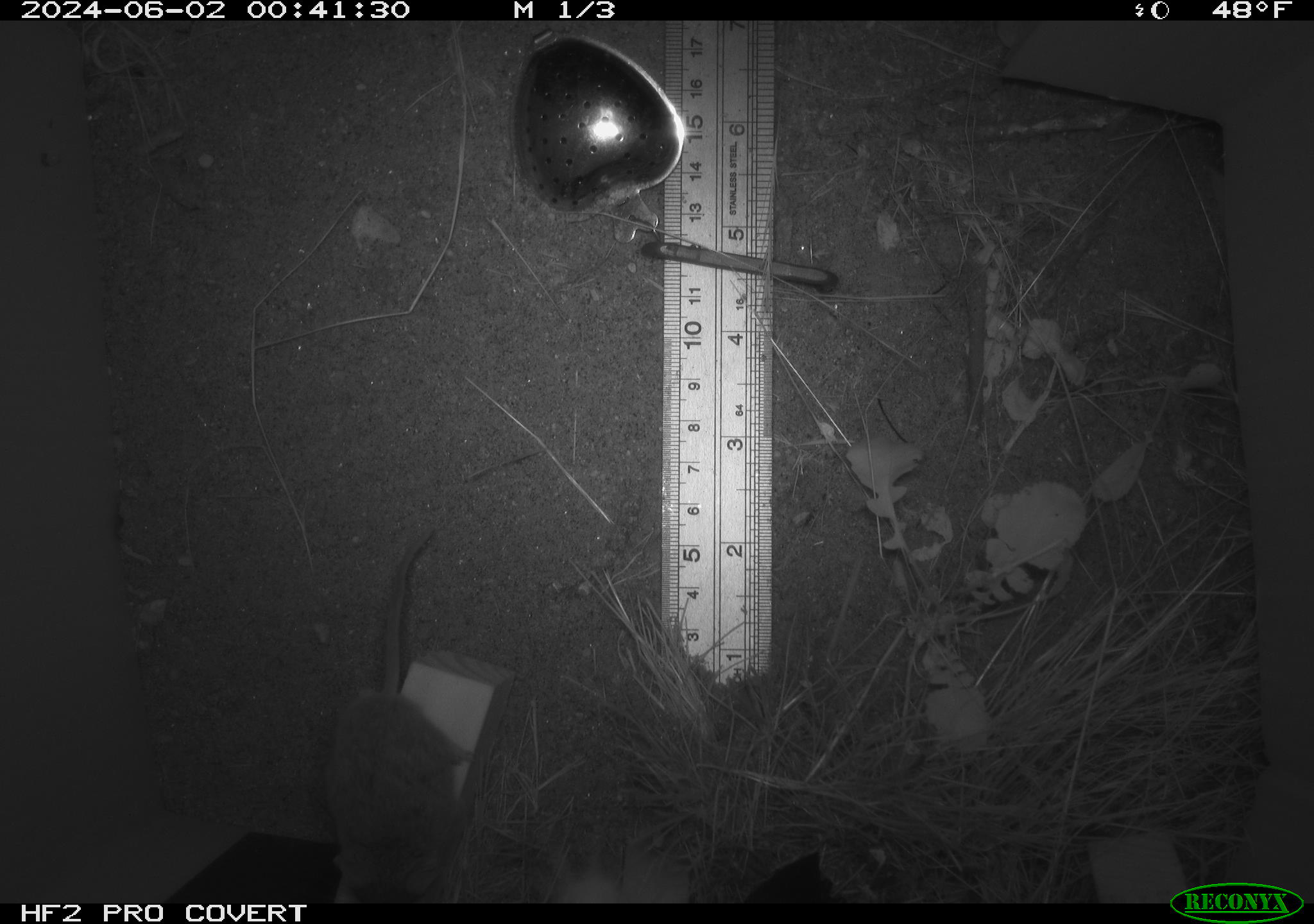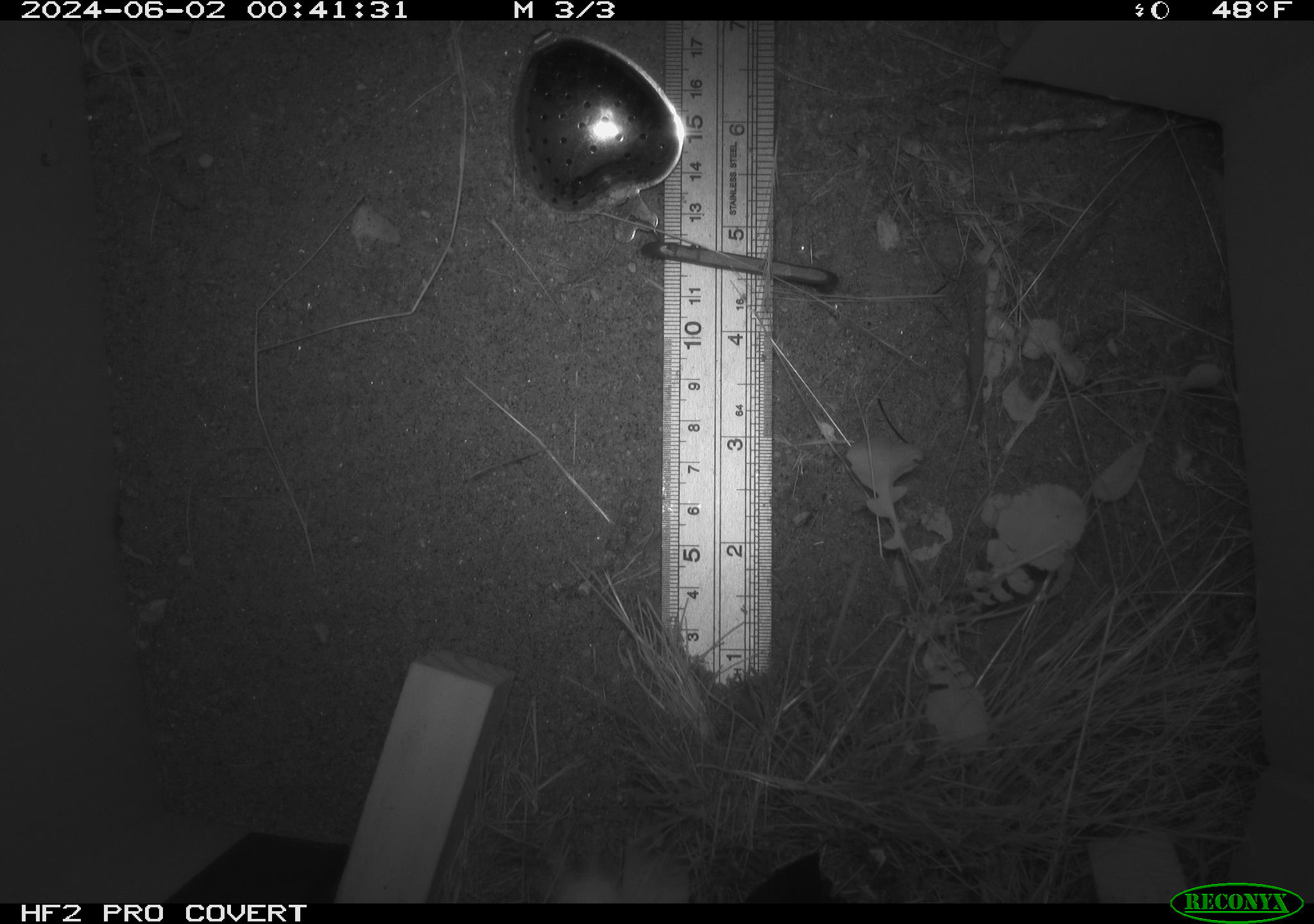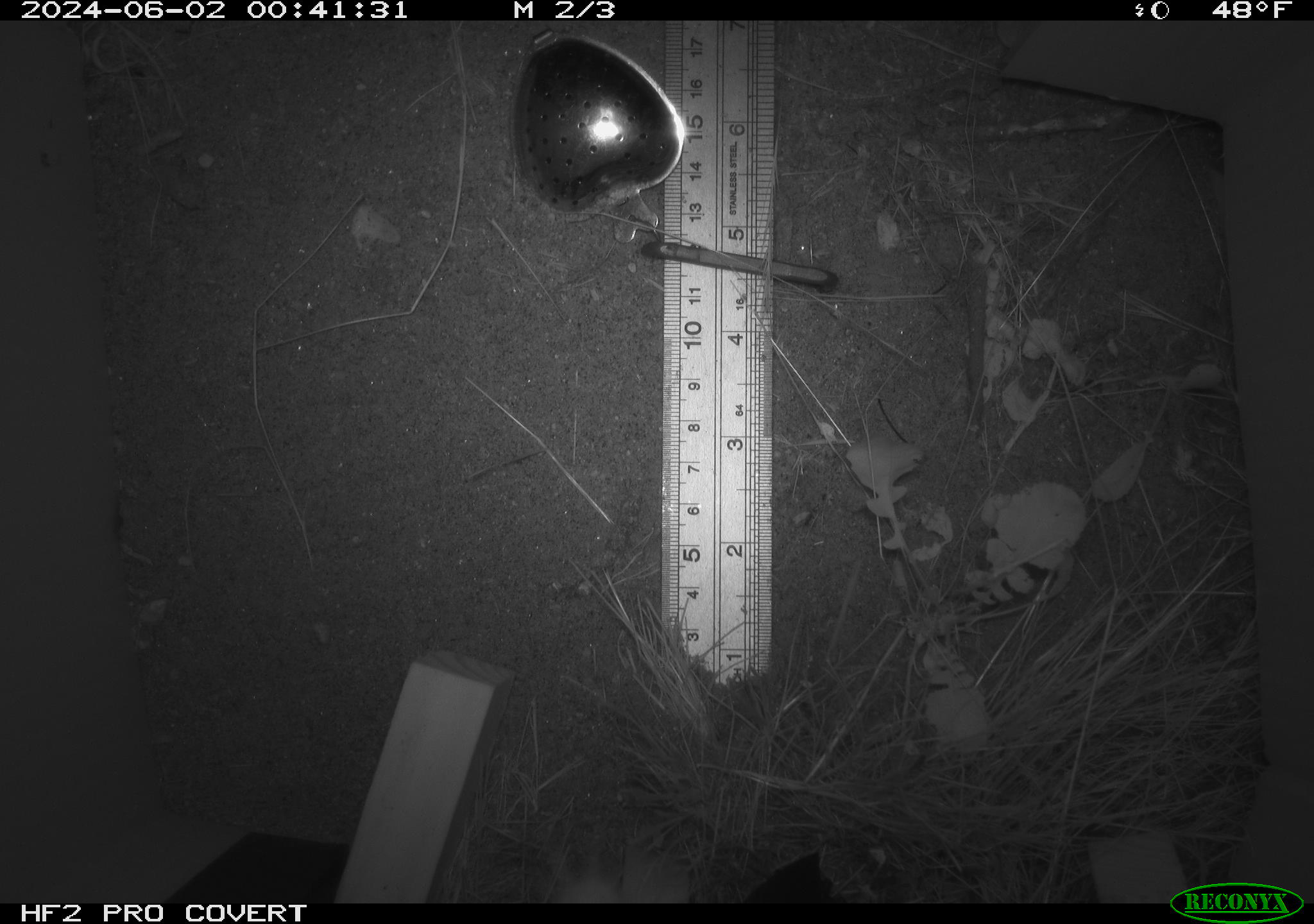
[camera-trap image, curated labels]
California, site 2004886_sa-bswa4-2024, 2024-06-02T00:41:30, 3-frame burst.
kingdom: Animalia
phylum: Chordata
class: Mammalia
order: Rodentia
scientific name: Rodentia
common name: rodent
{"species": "rodent (Rodentia)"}